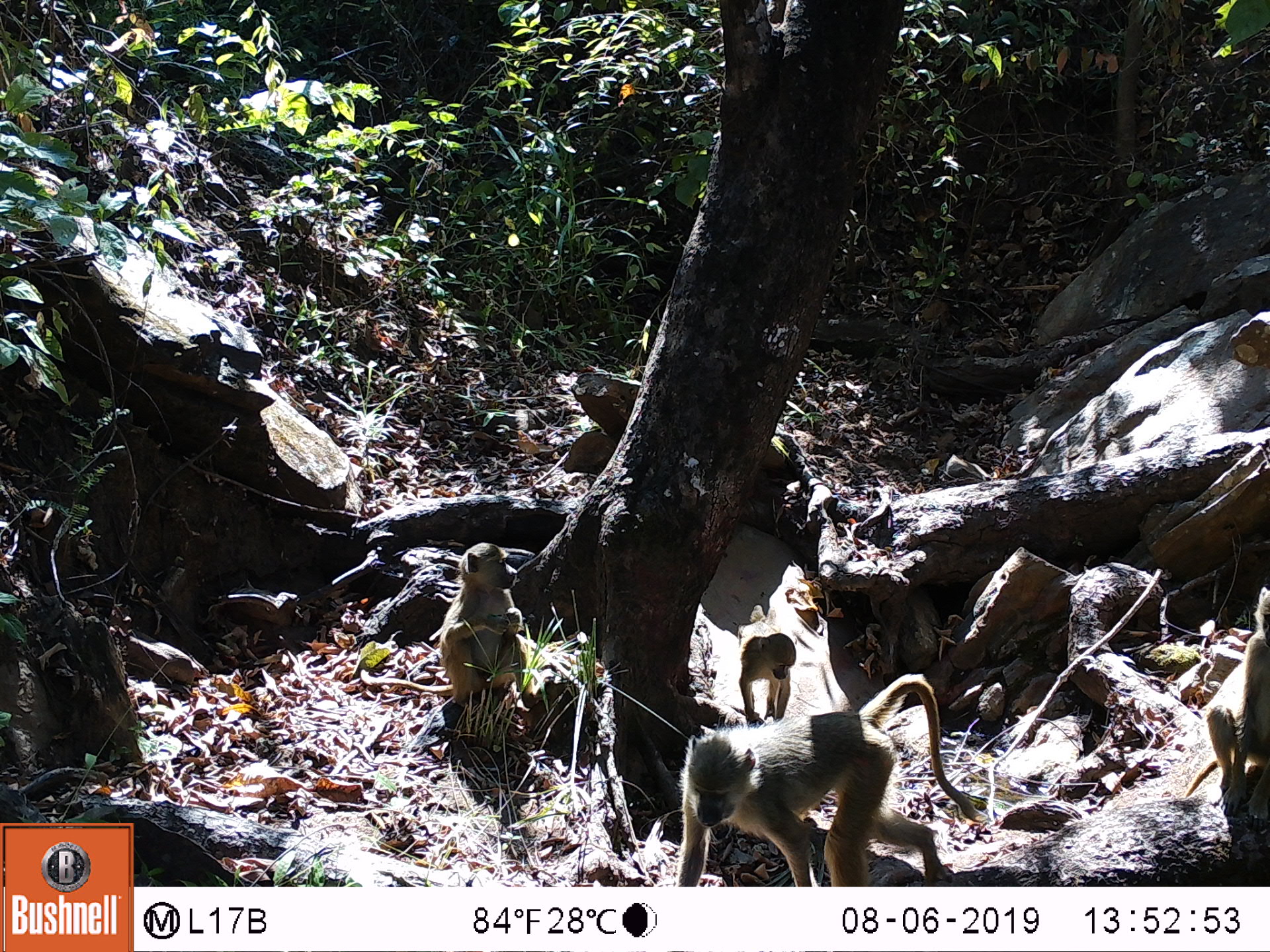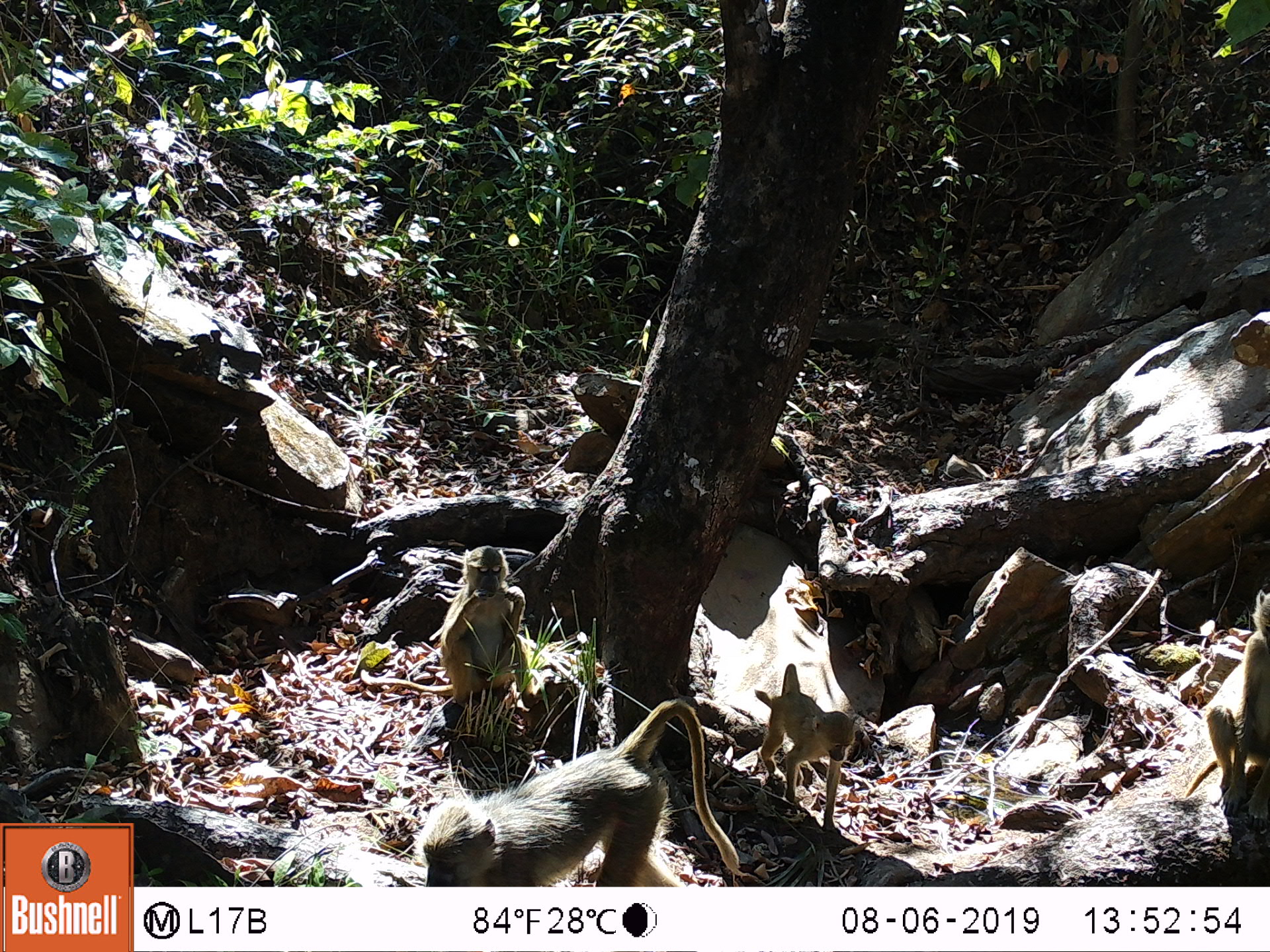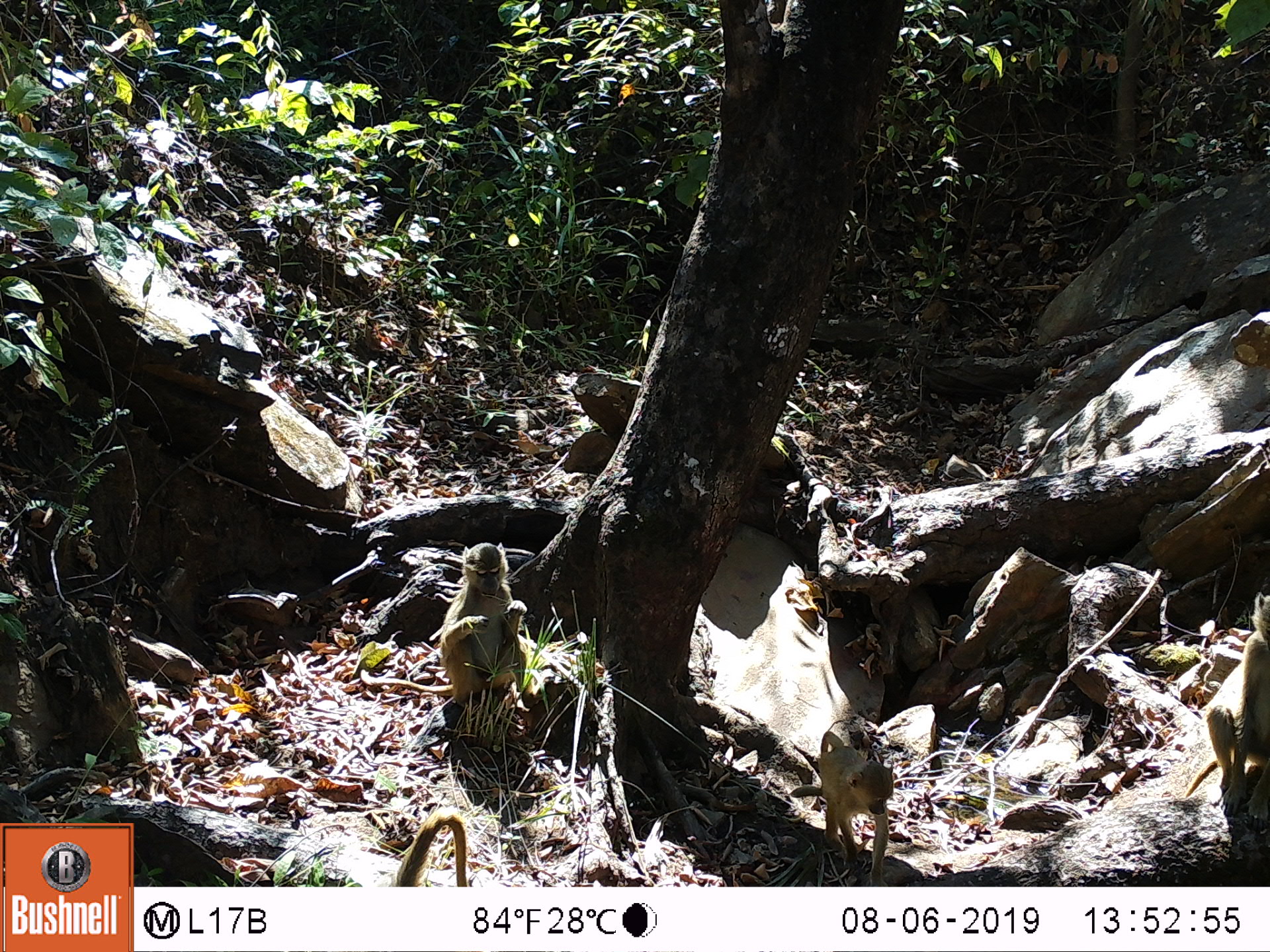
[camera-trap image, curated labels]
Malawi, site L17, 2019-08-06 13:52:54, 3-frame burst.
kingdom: Animalia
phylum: Chordata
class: Mammalia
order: Primates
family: Cercopithecidae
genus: Papio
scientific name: Papio cynocephalus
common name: yellow baboon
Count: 4.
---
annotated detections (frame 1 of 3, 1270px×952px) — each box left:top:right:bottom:
yellow baboon: 663:671:963:885; 433:533:534:712; 1187:599:1262:813; 725:624:799:712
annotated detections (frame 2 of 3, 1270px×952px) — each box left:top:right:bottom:
yellow baboon: 420:693:718:885; 430:548:529:712; 1195:592:1262:811; 764:671:843:833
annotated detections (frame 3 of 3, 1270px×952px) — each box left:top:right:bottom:
yellow baboon: 1170:590:1262:819; 440:537:534:718; 808:723:900:878